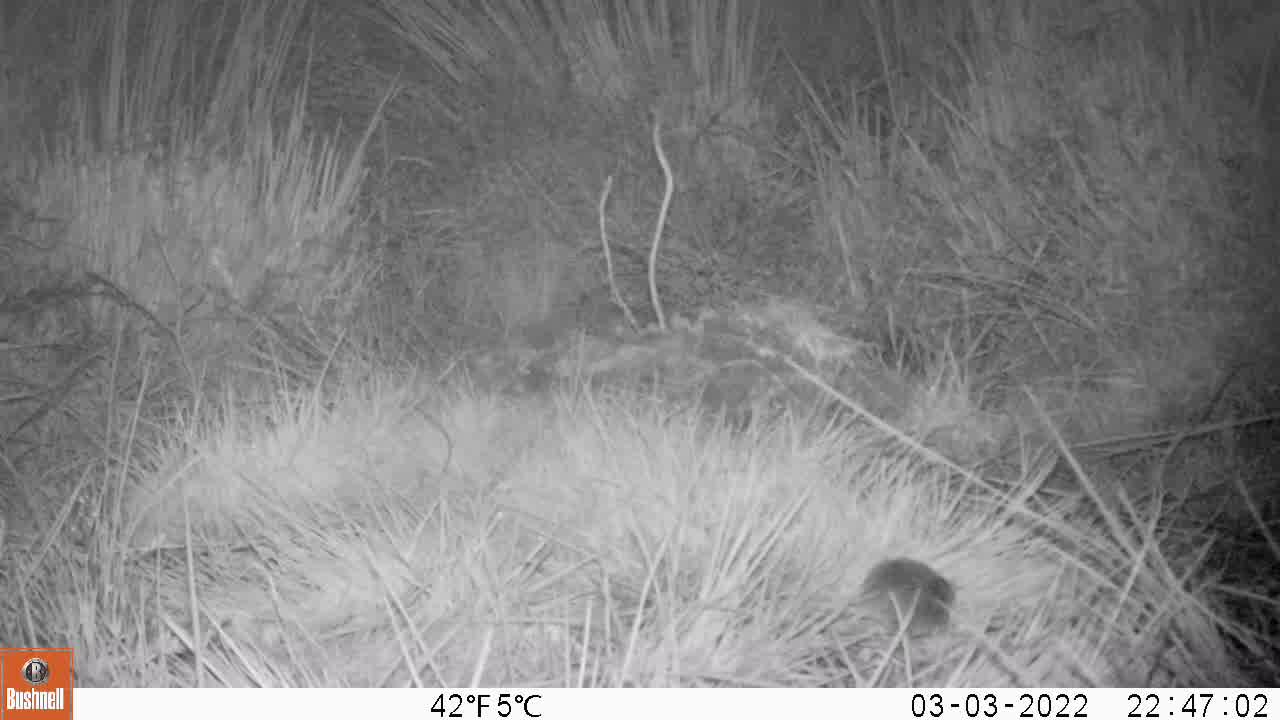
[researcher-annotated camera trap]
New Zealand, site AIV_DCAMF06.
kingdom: Animalia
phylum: Chordata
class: Mammalia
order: Rodentia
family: Muridae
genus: Mus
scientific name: Mus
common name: mouse